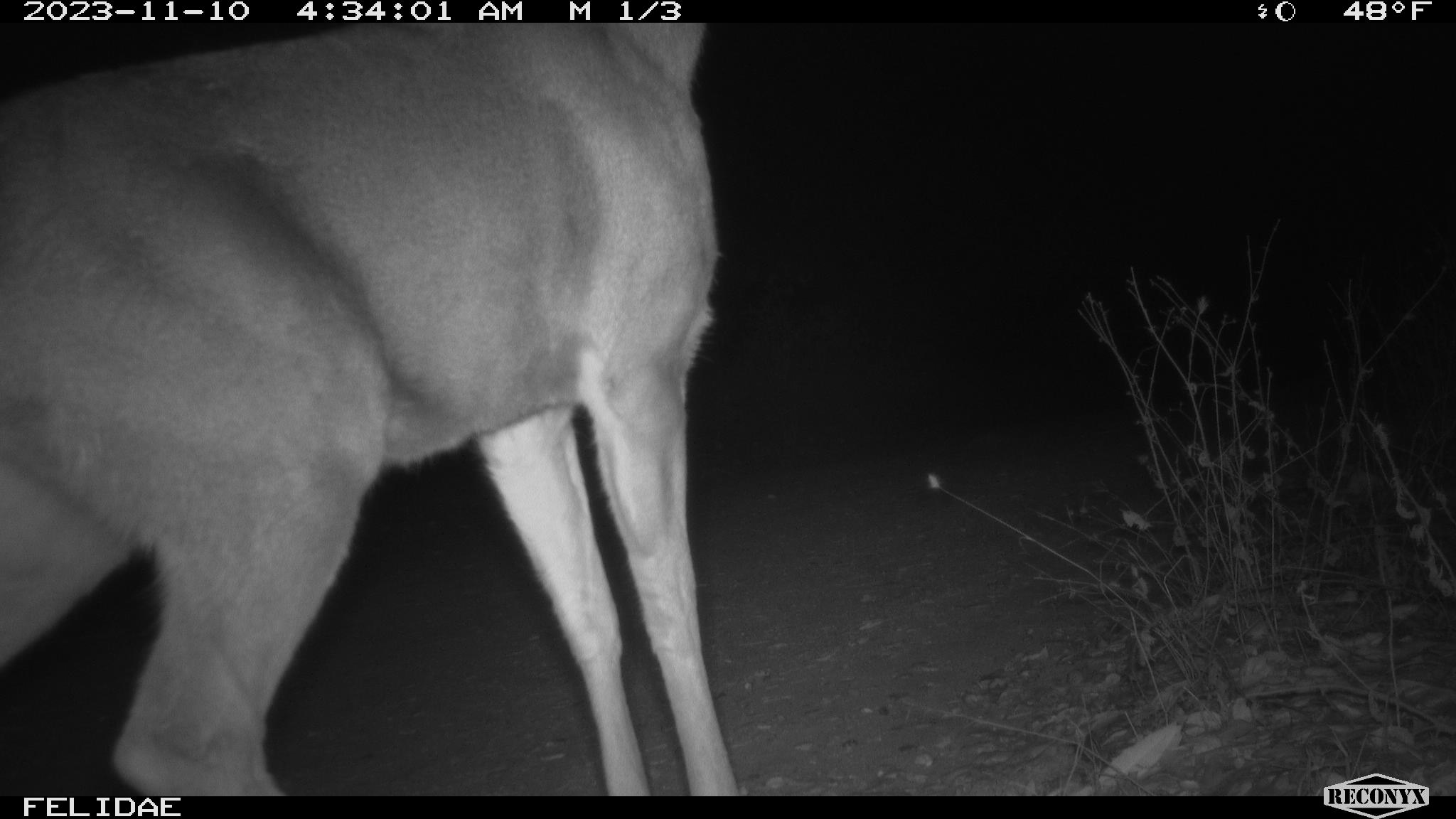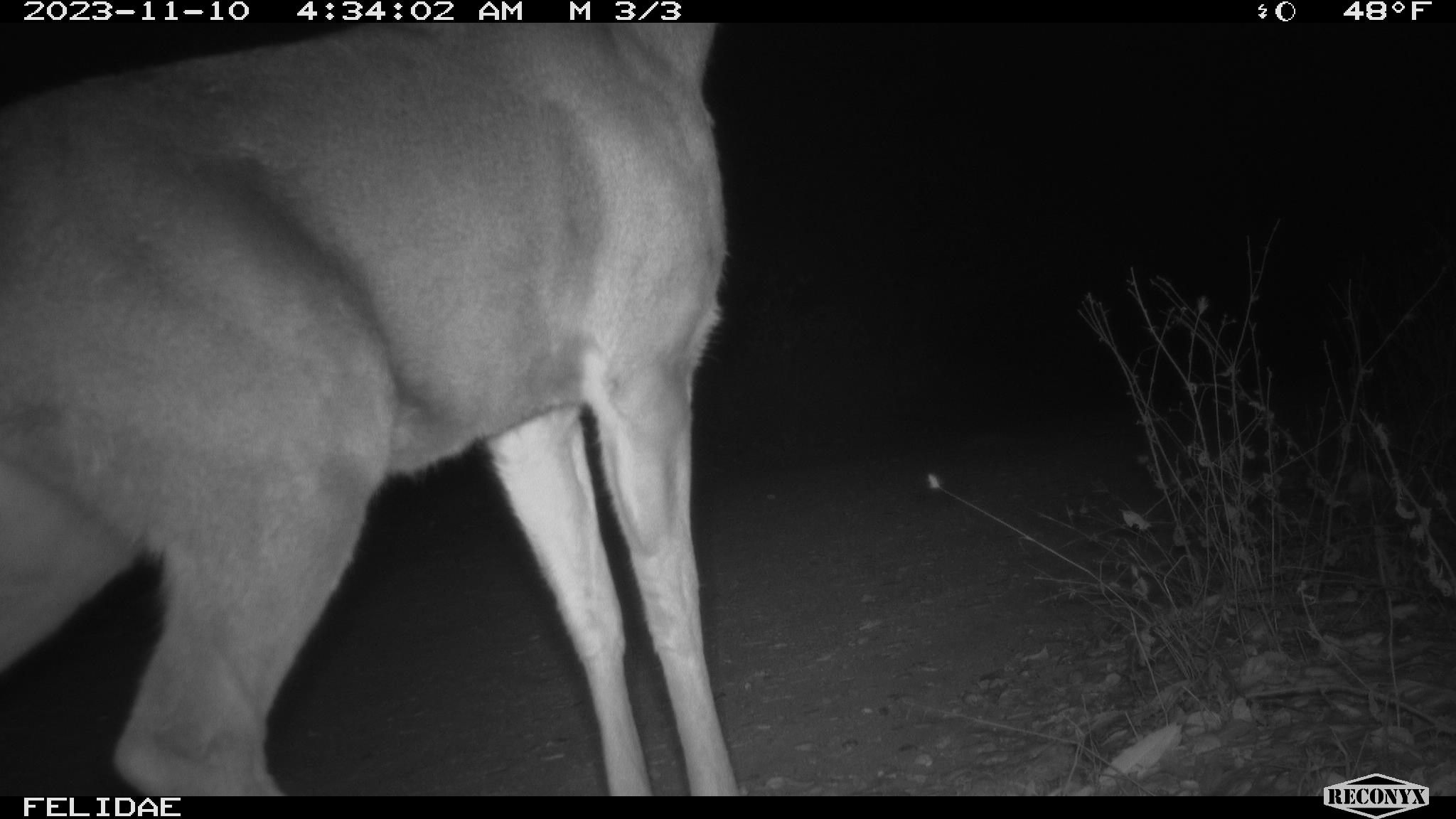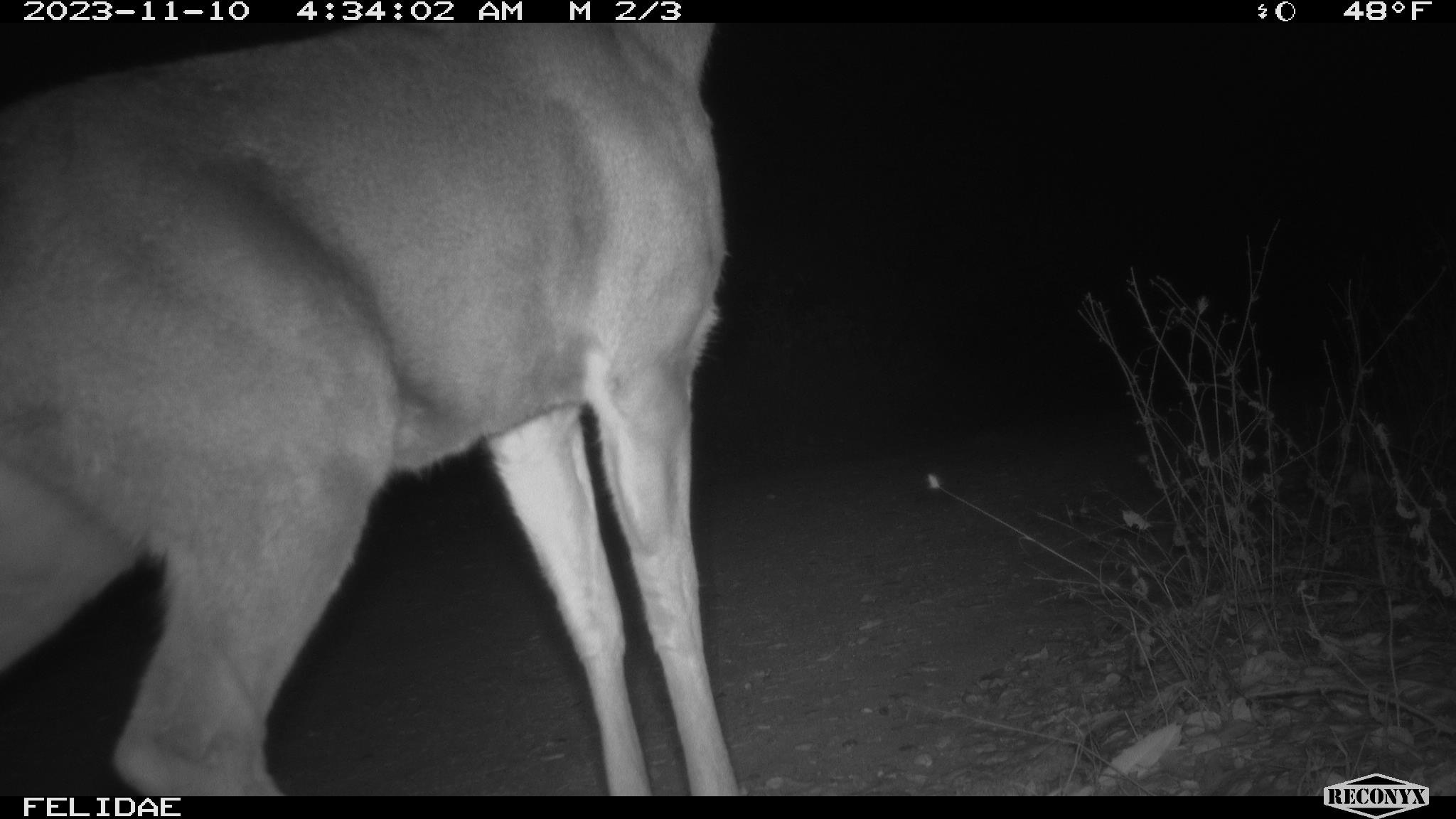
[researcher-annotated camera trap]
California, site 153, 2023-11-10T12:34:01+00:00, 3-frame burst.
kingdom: Animalia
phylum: Chordata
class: Mammalia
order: Carnivora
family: Felidae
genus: Puma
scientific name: Puma concolor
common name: puma